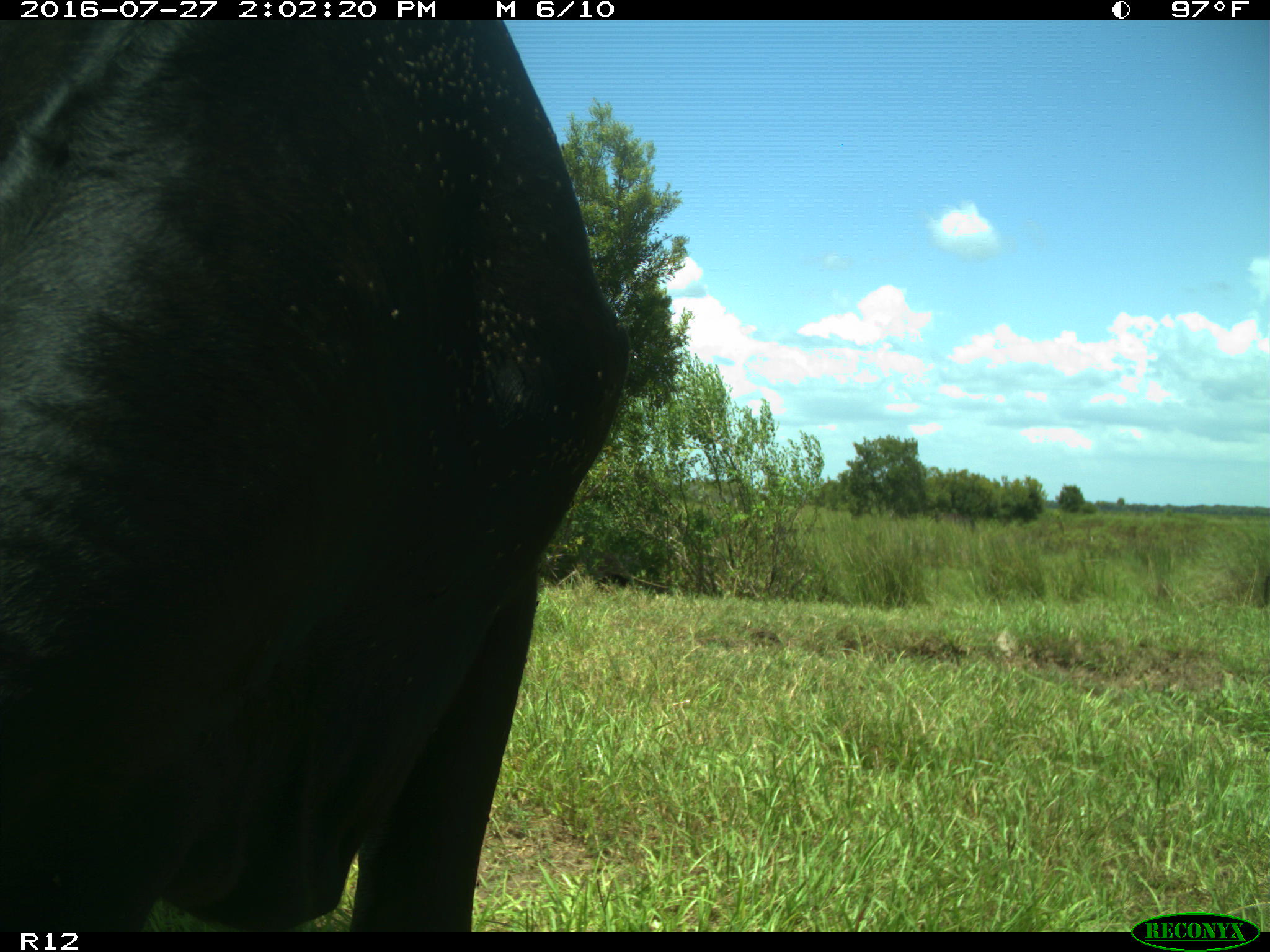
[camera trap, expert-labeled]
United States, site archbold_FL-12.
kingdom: Animalia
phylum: Chordata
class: Mammalia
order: Artiodactyla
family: Bovidae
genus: Bos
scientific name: Bos taurus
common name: domestic cow